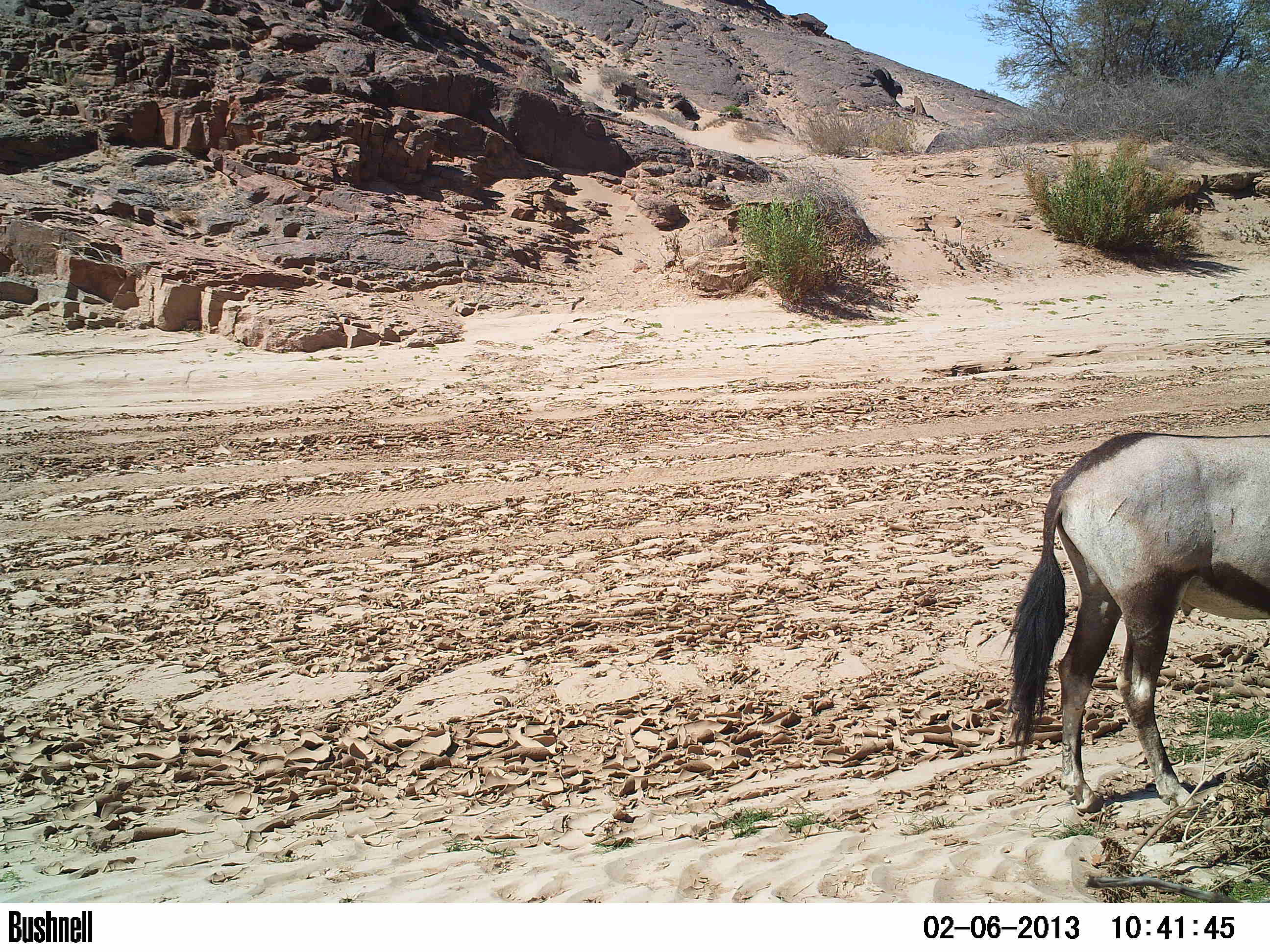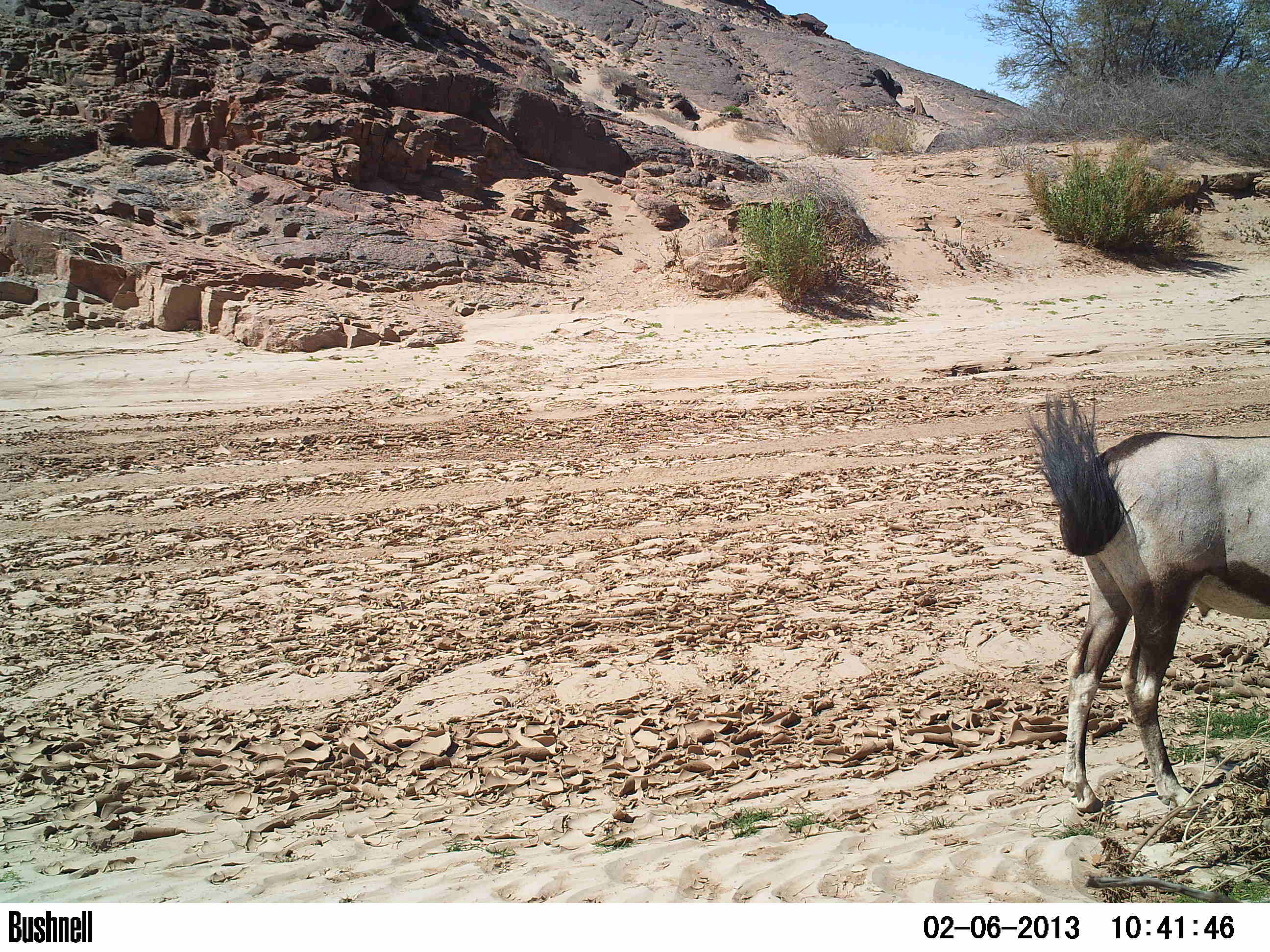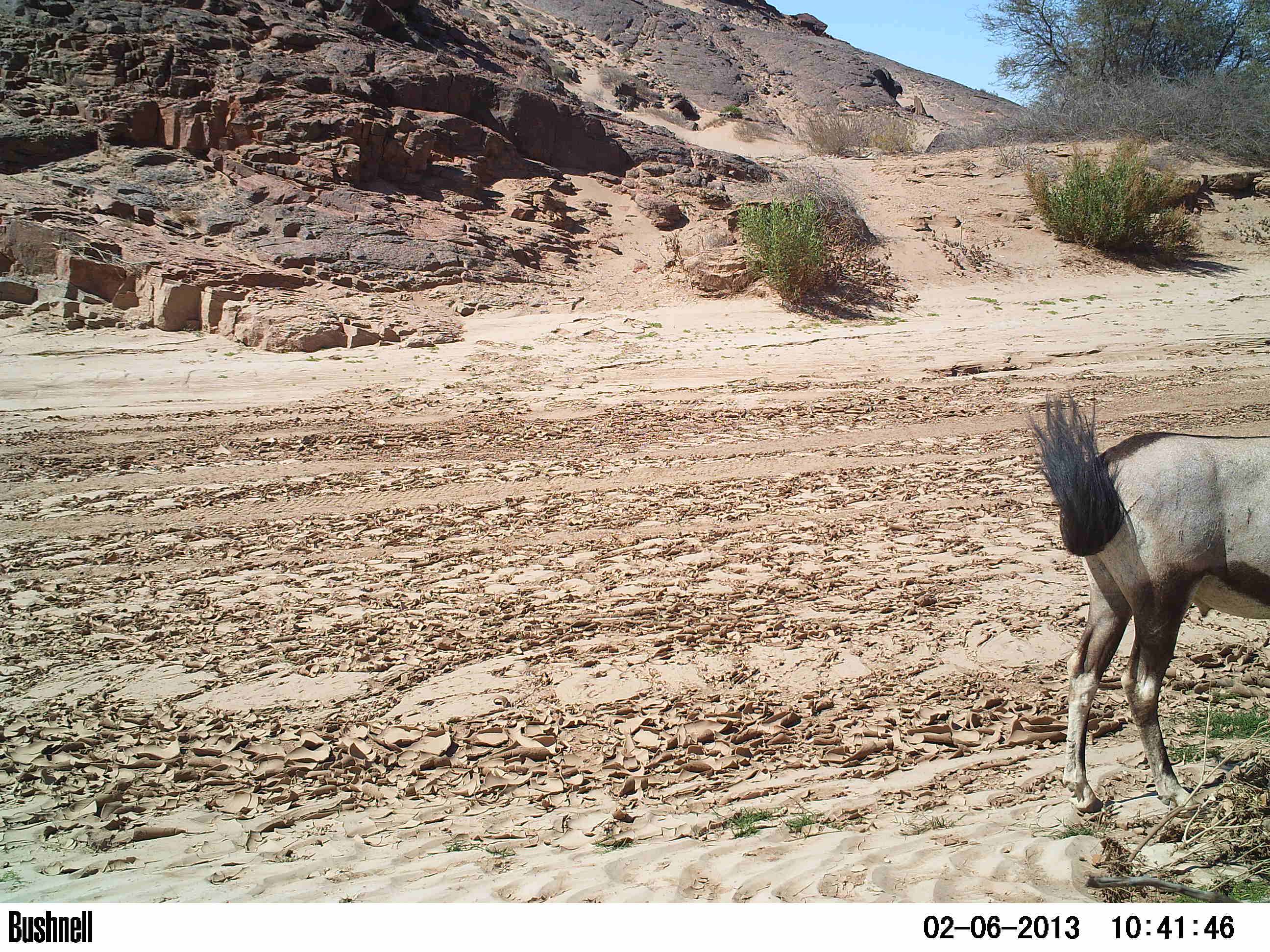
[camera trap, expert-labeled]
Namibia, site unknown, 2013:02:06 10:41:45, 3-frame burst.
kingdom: Animalia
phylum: Chordata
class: Mammalia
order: Artiodactyla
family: Bovidae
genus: Oryx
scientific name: Oryx gazella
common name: gemsbok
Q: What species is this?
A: Oryx gazella (gemsbok).